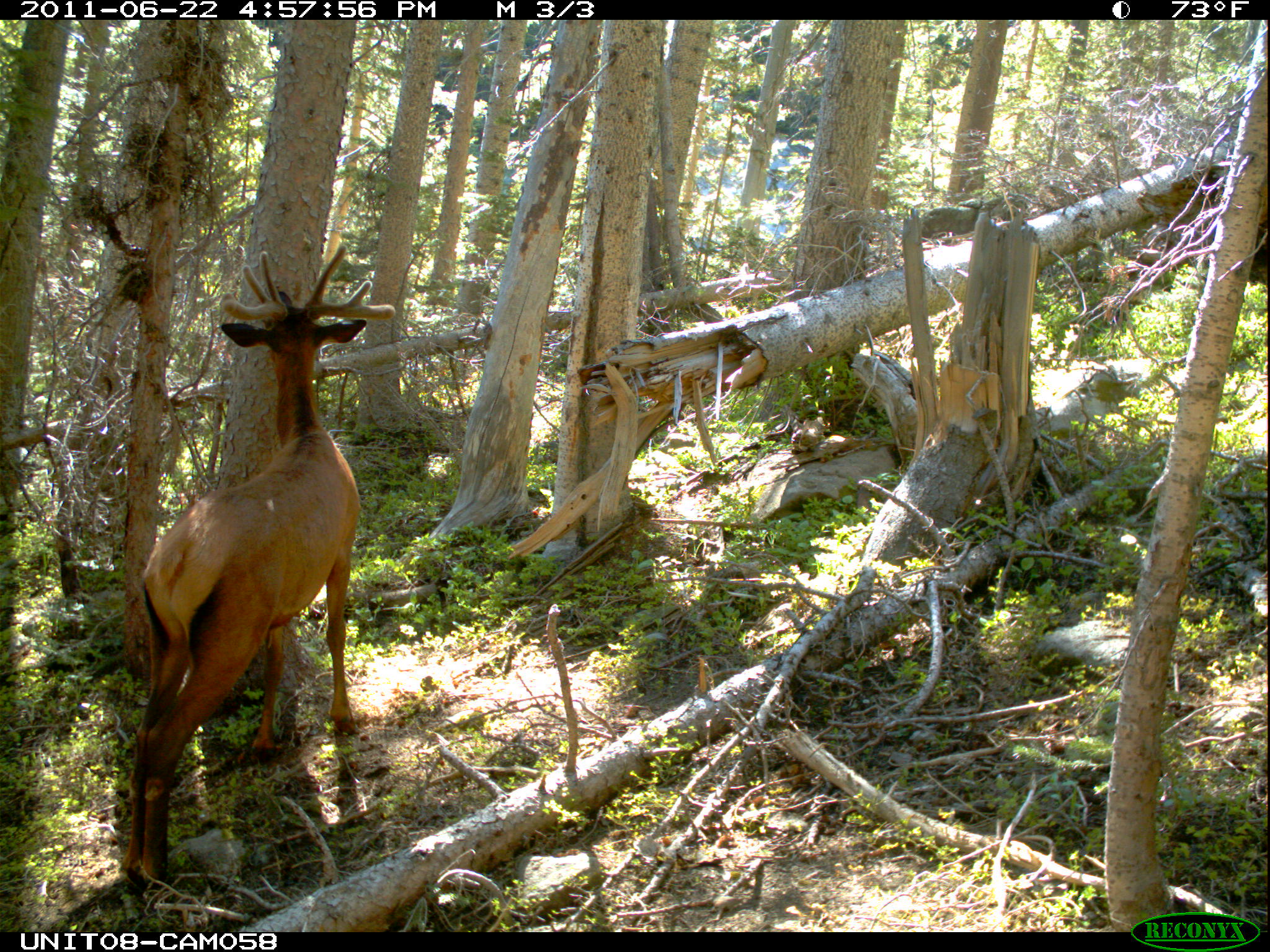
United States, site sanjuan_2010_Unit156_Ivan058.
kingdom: Animalia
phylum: Chordata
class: Mammalia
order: Artiodactyla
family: Cervidae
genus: Cervus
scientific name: Cervus elaphus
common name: red deer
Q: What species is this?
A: Cervus elaphus (red deer).